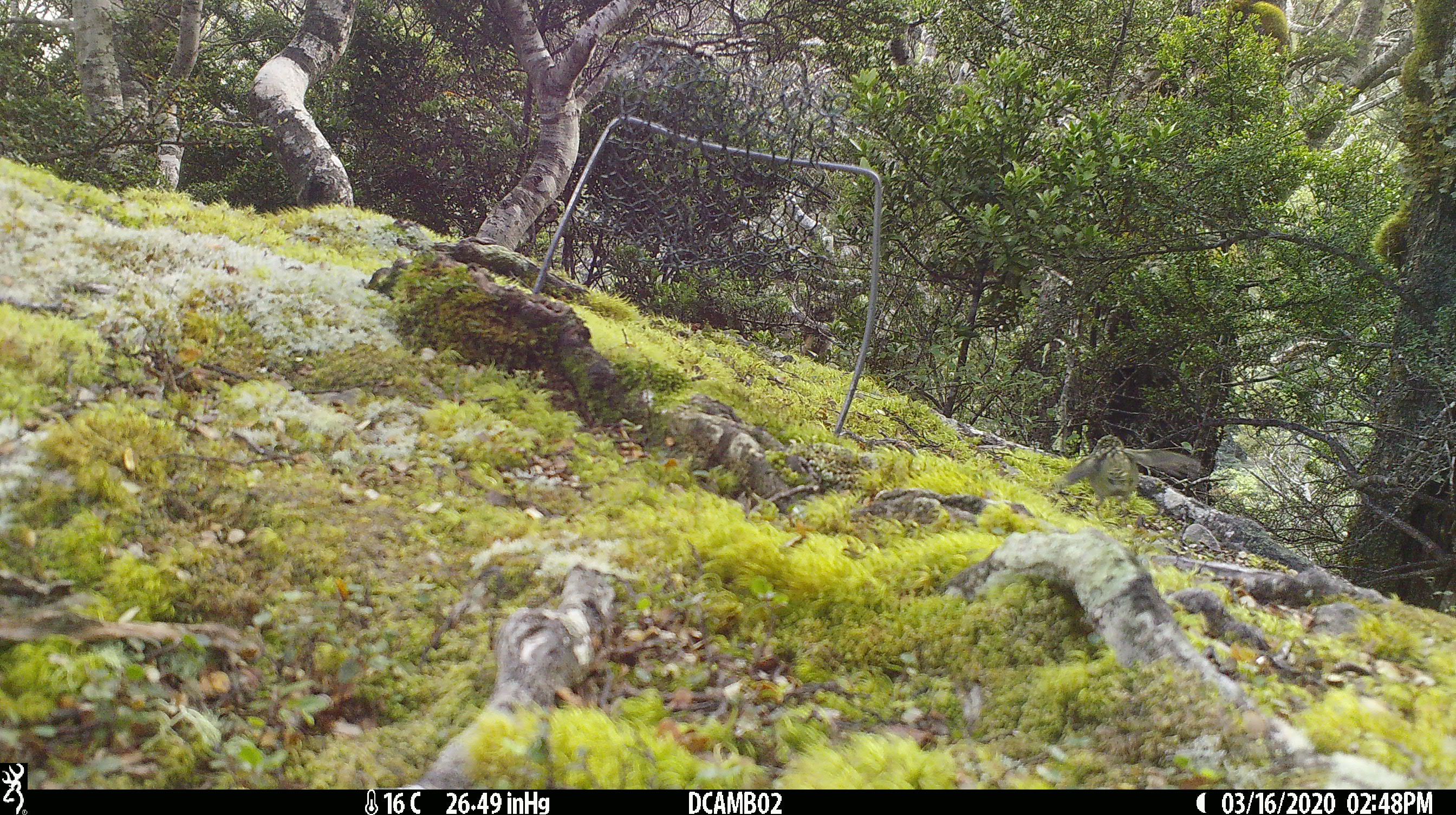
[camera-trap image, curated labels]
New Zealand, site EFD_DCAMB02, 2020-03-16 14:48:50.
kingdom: Animalia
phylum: Chordata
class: Aves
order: Passeriformes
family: Acanthisittidae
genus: Acanthisitta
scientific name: Acanthisitta chloris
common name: rifleman